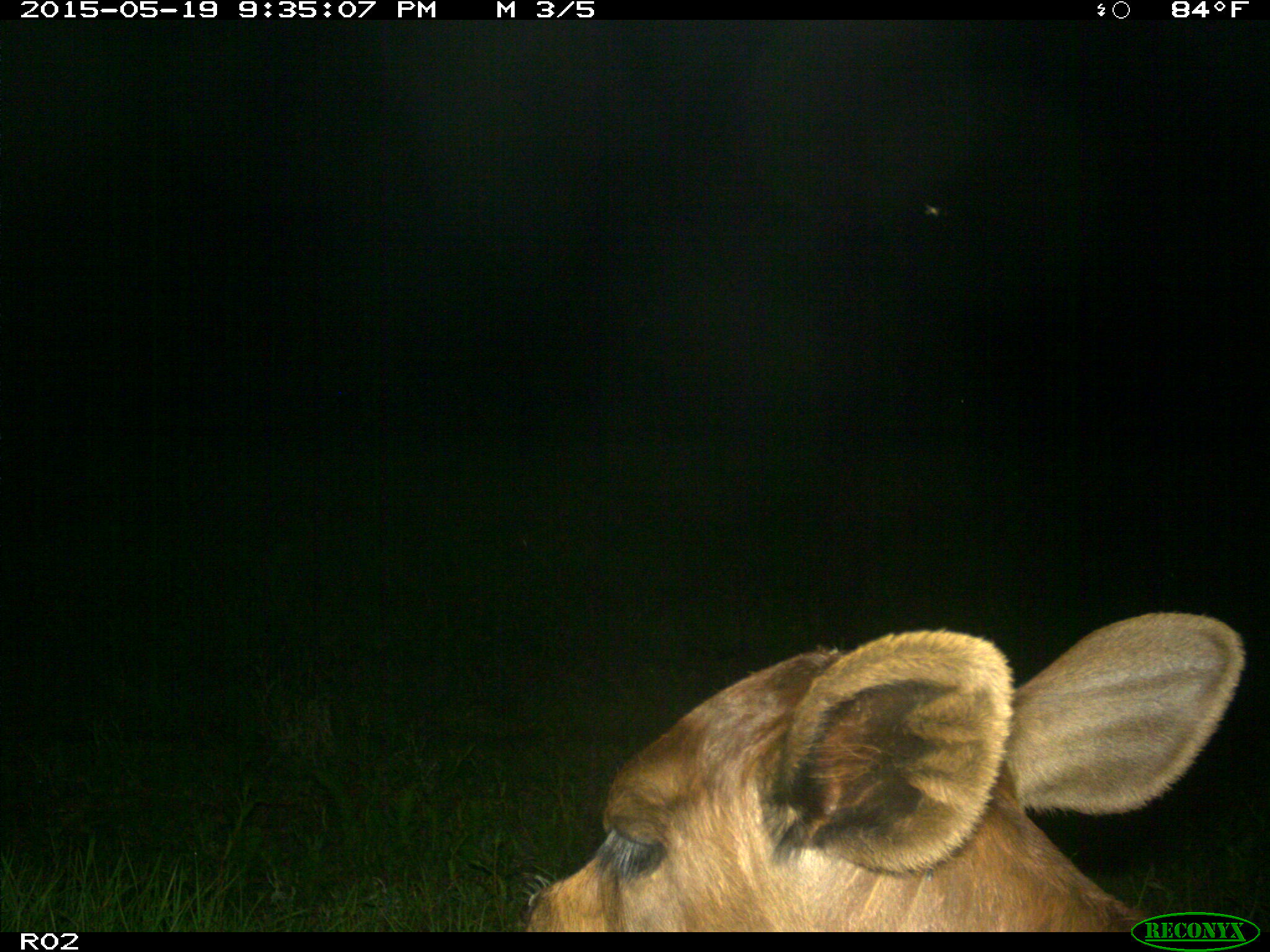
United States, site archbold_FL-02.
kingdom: Animalia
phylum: Chordata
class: Mammalia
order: Artiodactyla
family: Bovidae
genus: Bos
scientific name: Bos taurus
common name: domestic cow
Bos taurus (domestic cow).